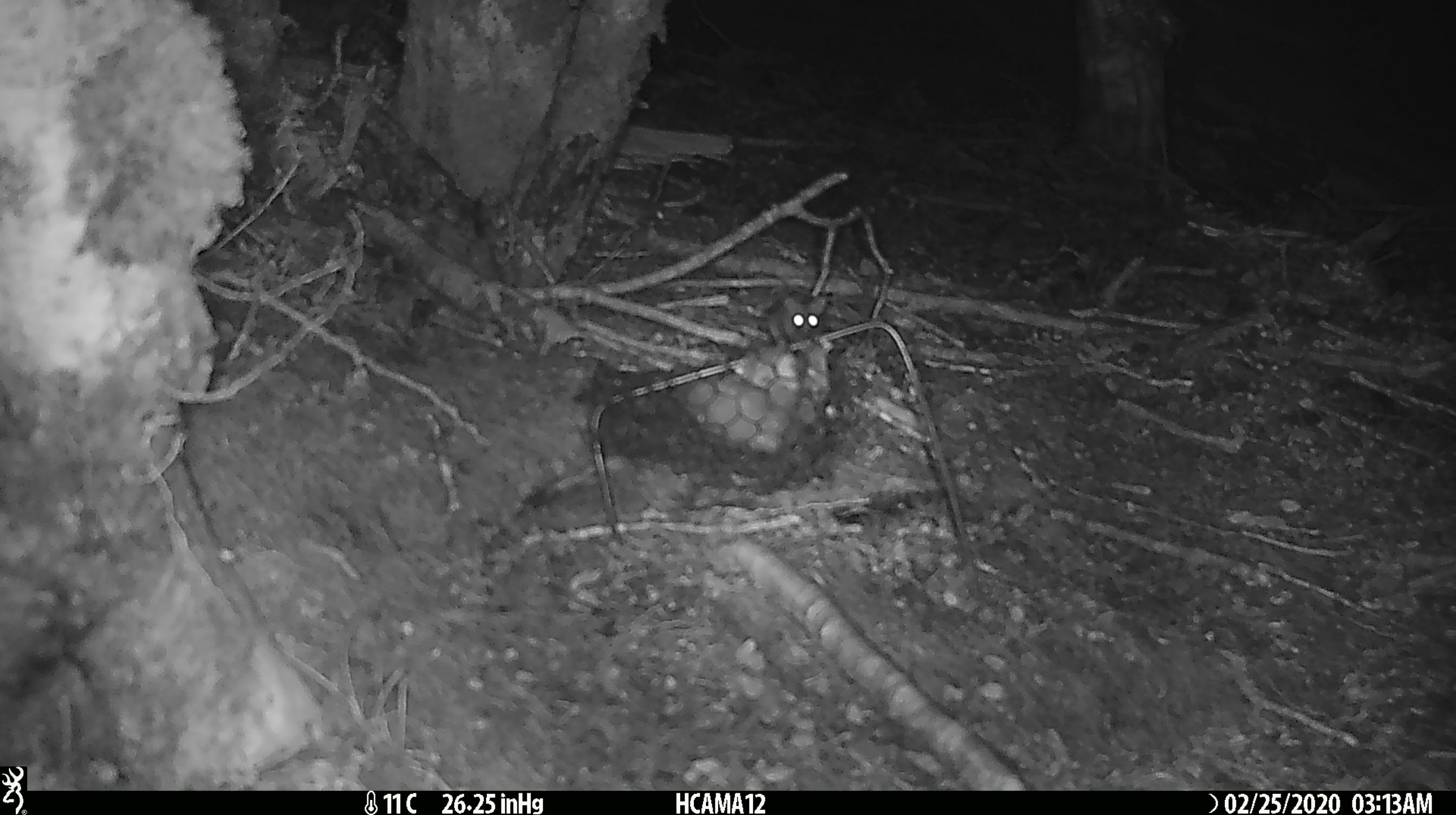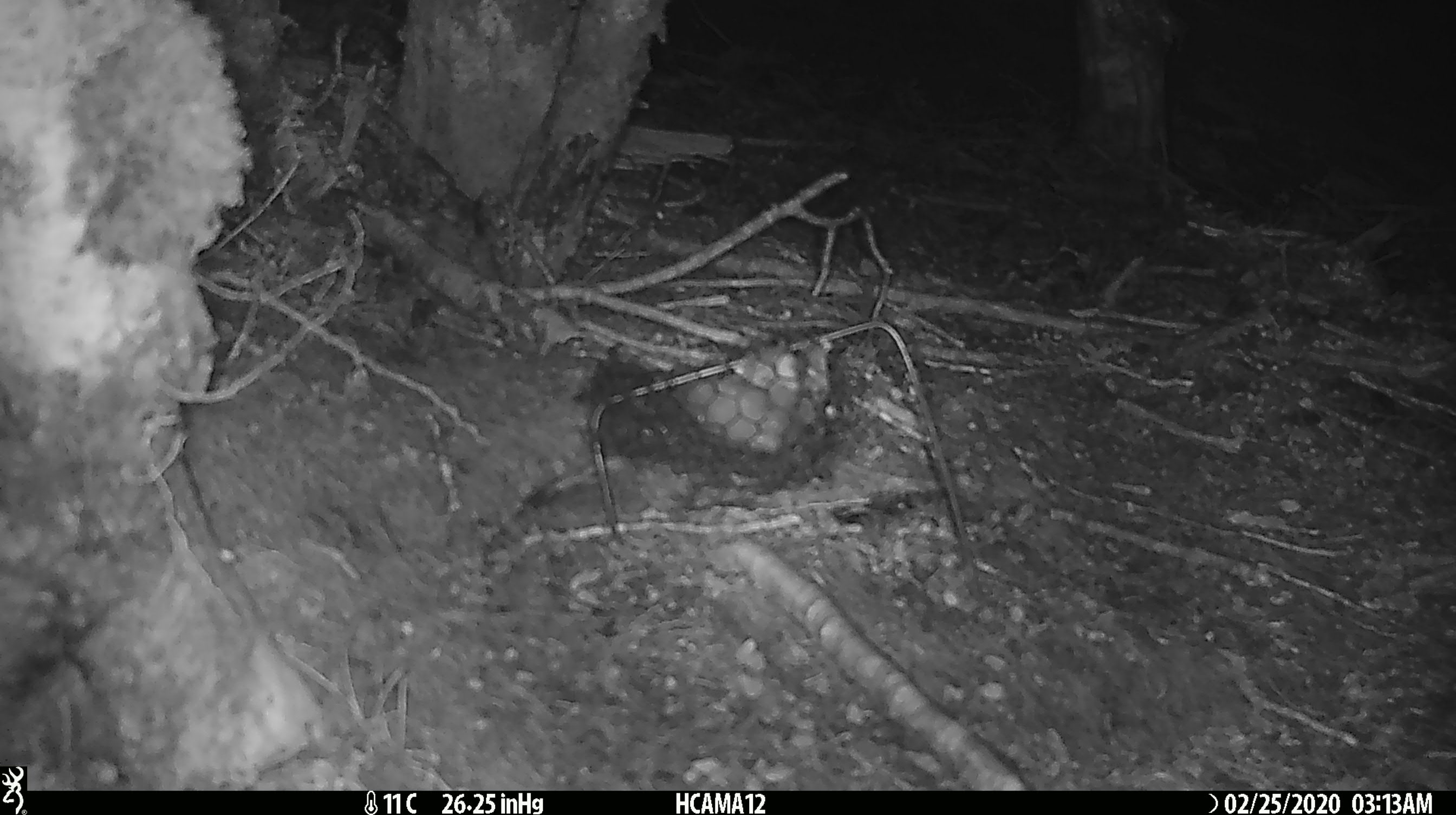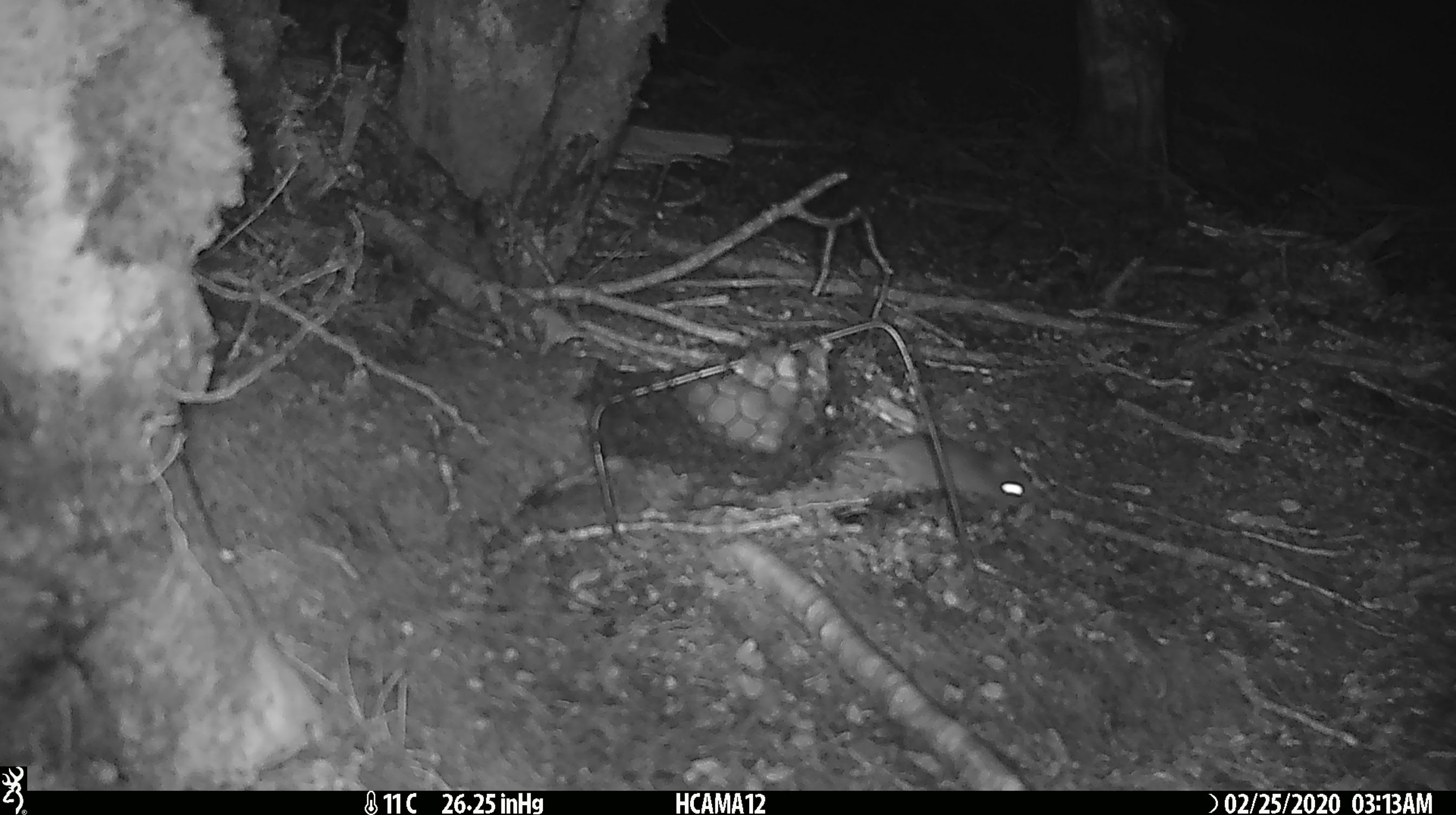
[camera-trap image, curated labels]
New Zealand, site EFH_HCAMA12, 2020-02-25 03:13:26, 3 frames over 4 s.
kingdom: Animalia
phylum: Chordata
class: Mammalia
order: Rodentia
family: Muridae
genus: Mus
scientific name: Mus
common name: mouse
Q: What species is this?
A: Mouse (Mus).